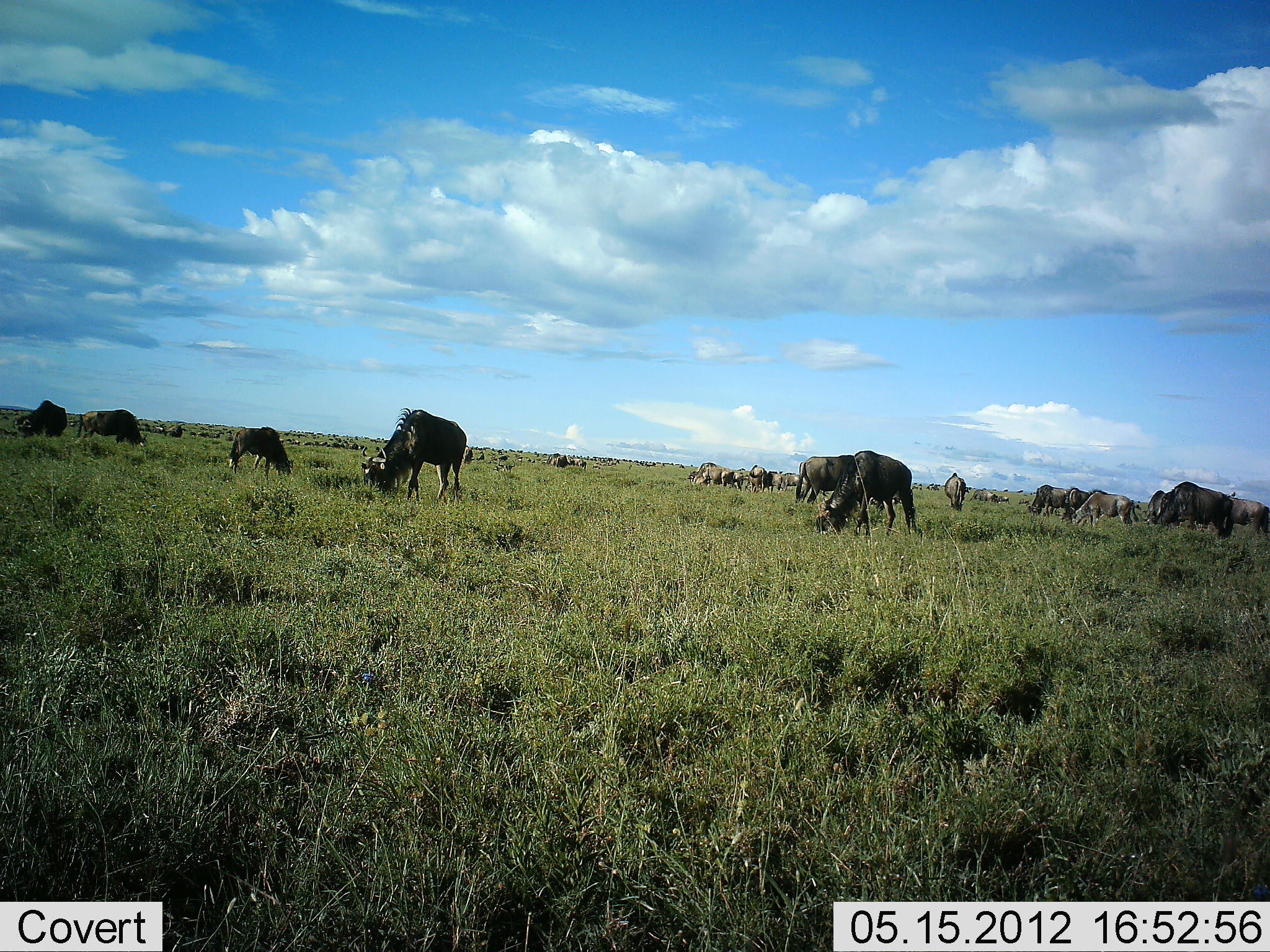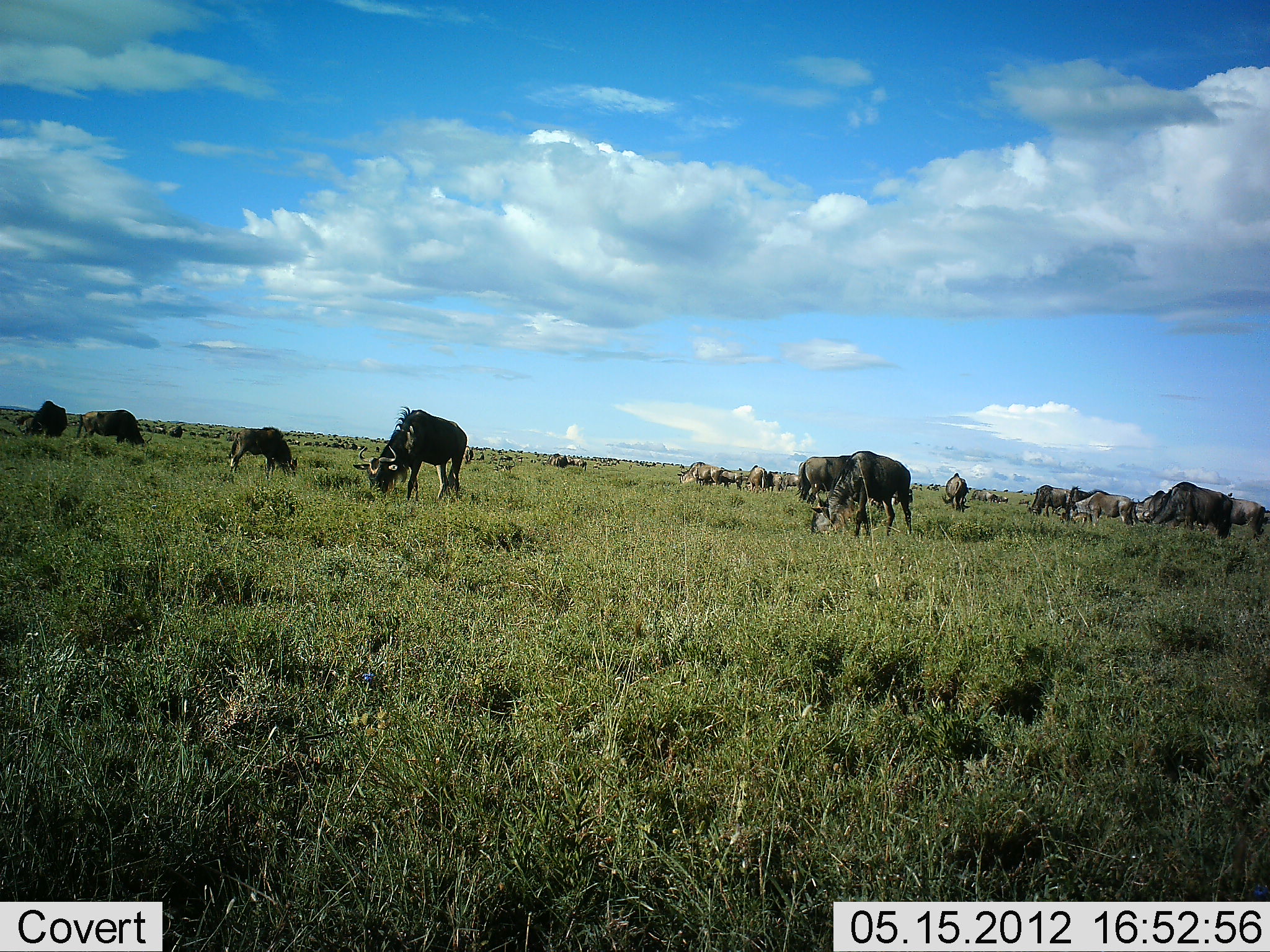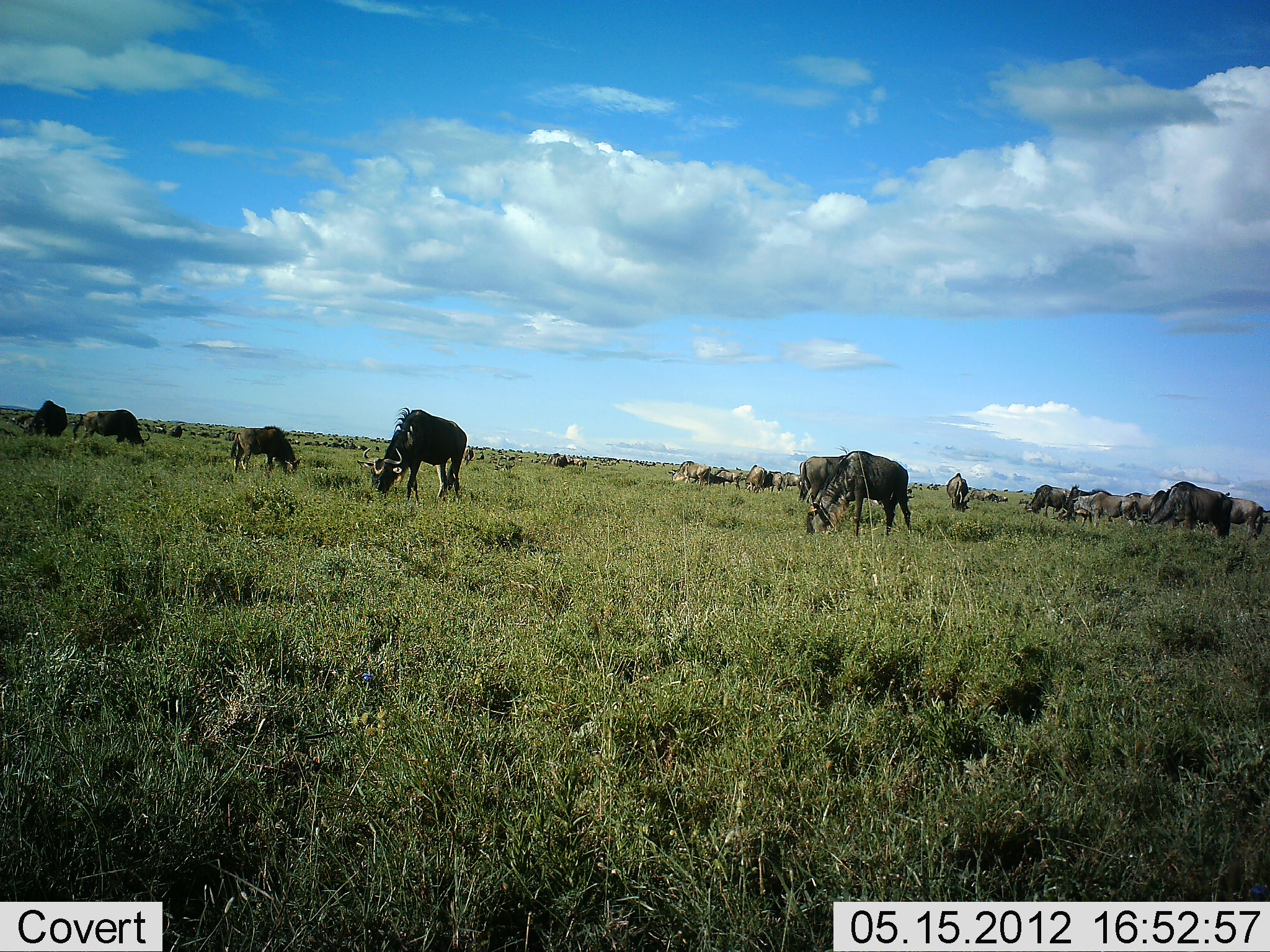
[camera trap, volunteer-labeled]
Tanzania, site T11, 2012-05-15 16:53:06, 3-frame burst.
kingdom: Animalia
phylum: Chordata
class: Mammalia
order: Artiodactyla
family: Bovidae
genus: Connochaetes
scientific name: Connochaetes taurinus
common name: blue wildebeest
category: wildebeest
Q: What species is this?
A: Wildebeest (blue wildebeest) (Connochaetes taurinus).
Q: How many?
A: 11-50.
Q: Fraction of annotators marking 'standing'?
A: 40%.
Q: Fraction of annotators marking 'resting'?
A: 0%.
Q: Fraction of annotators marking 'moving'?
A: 10%.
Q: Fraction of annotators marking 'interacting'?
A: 0%.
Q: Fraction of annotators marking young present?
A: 0%.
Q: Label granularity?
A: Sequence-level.